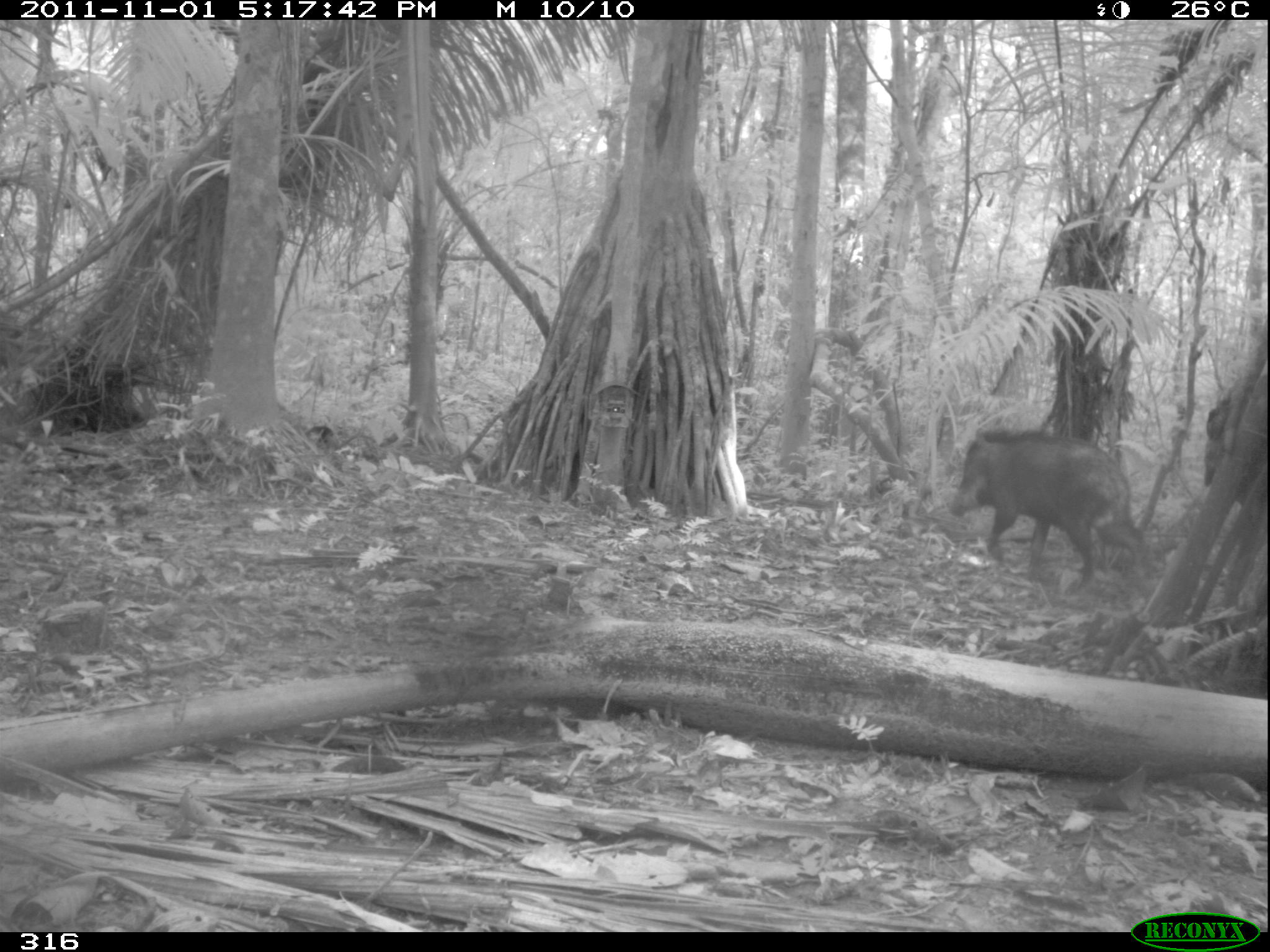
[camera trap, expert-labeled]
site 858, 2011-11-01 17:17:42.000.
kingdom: Animalia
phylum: Chordata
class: Mammalia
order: Artiodactyla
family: Tayassuidae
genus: Tayassu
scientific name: Tayassu pecari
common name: white-lipped peccary